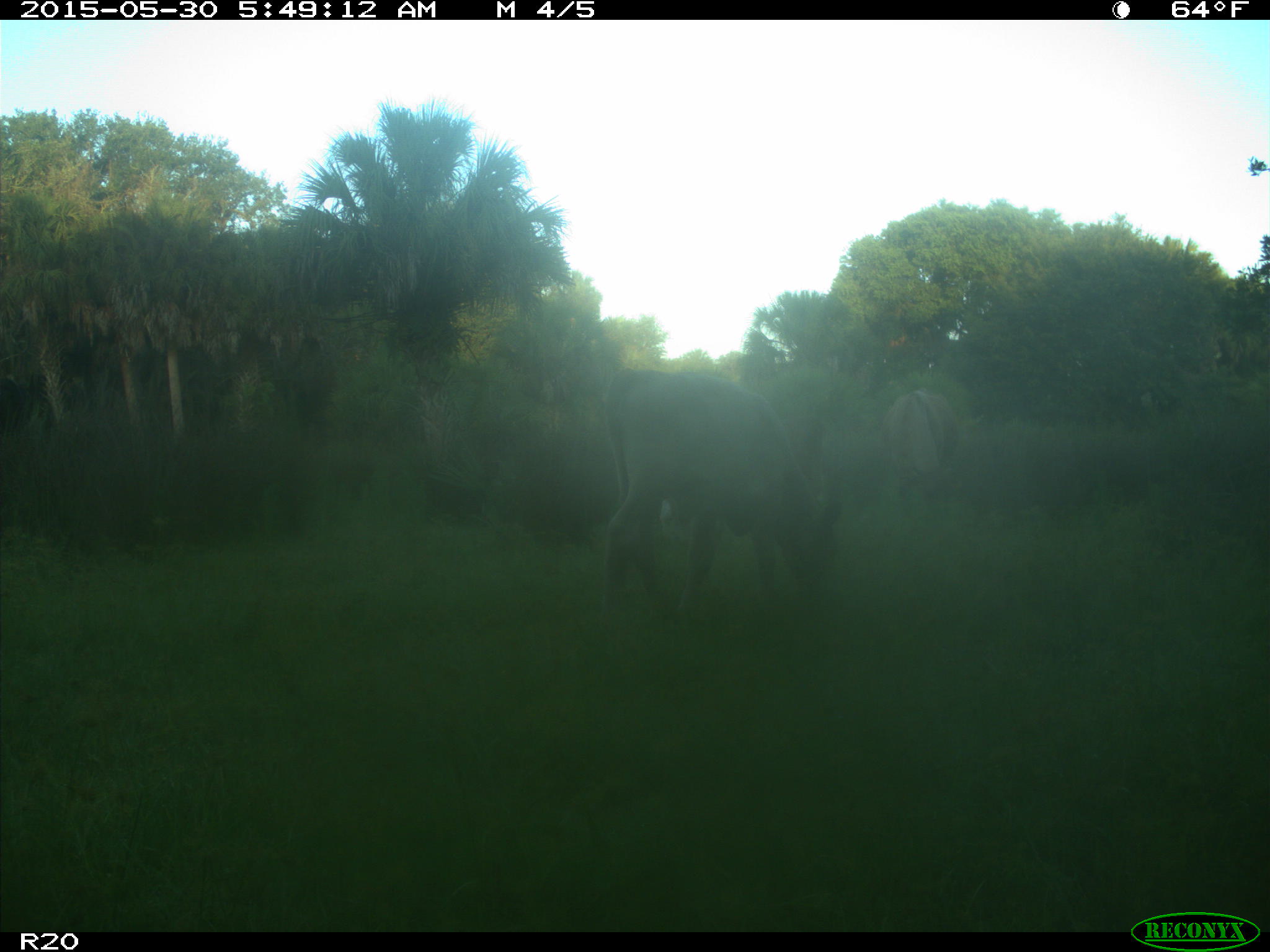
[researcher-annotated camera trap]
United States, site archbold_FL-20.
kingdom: Animalia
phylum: Chordata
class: Mammalia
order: Artiodactyla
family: Bovidae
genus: Bos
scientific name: Bos taurus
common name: domestic cow